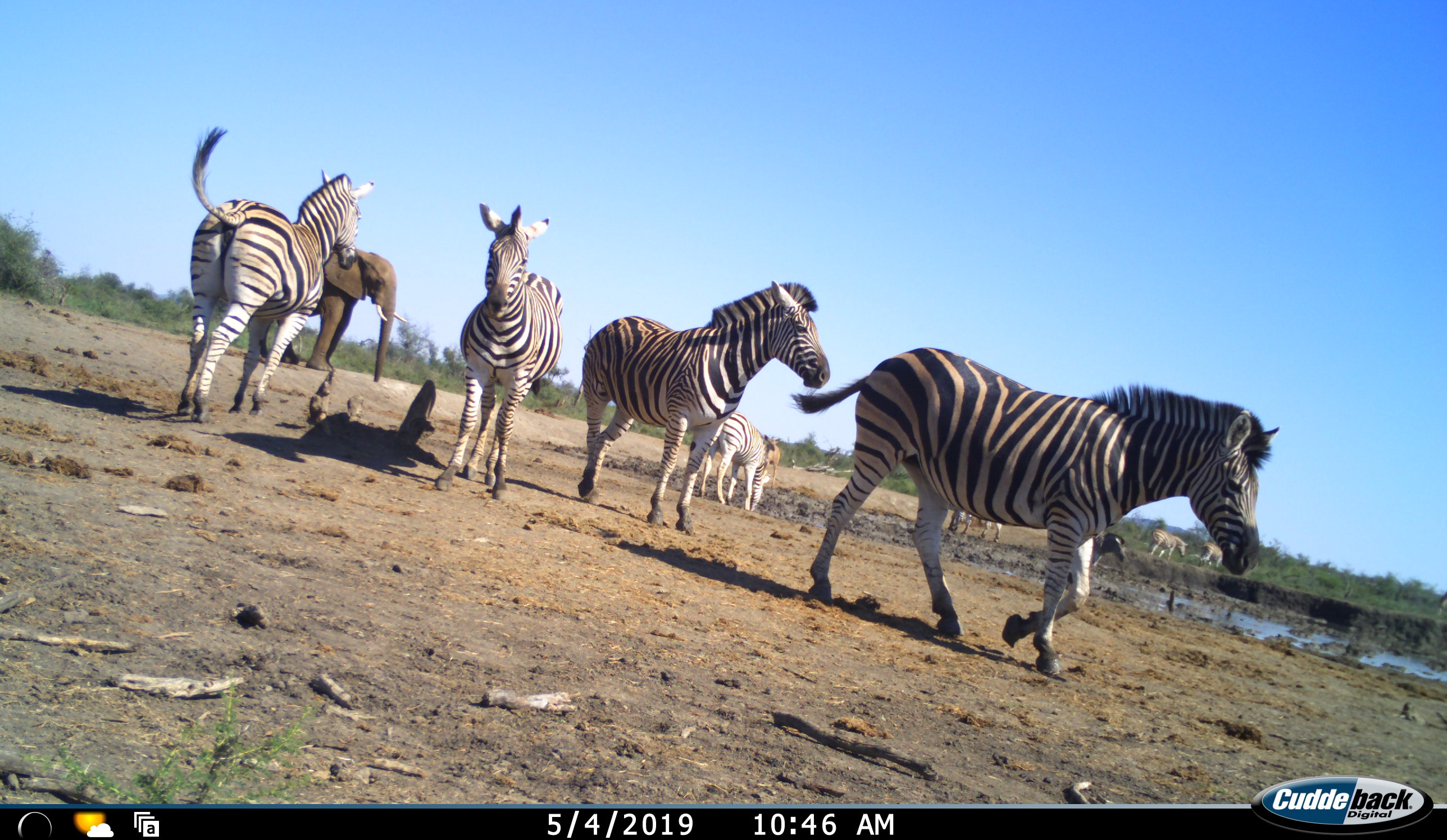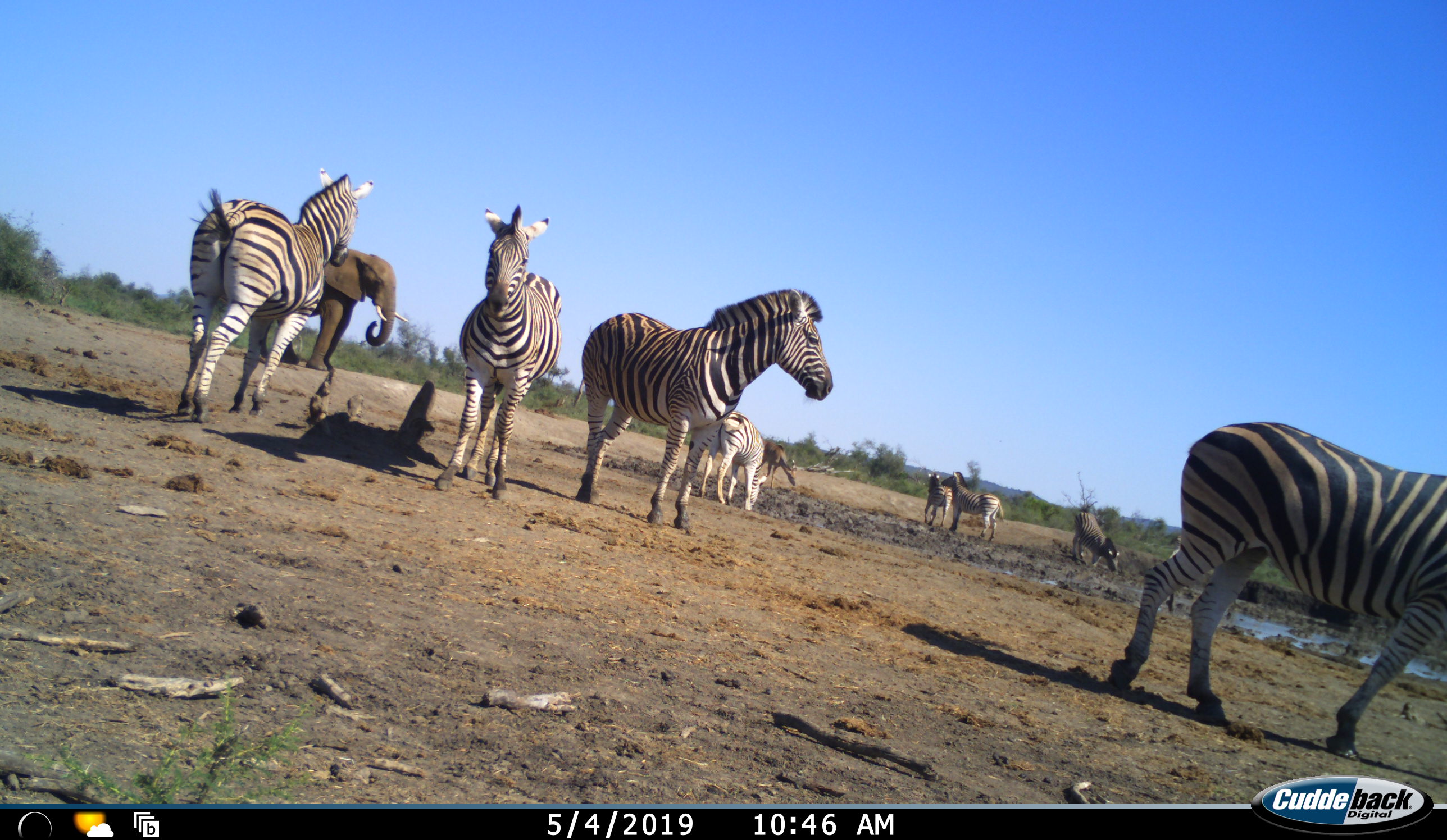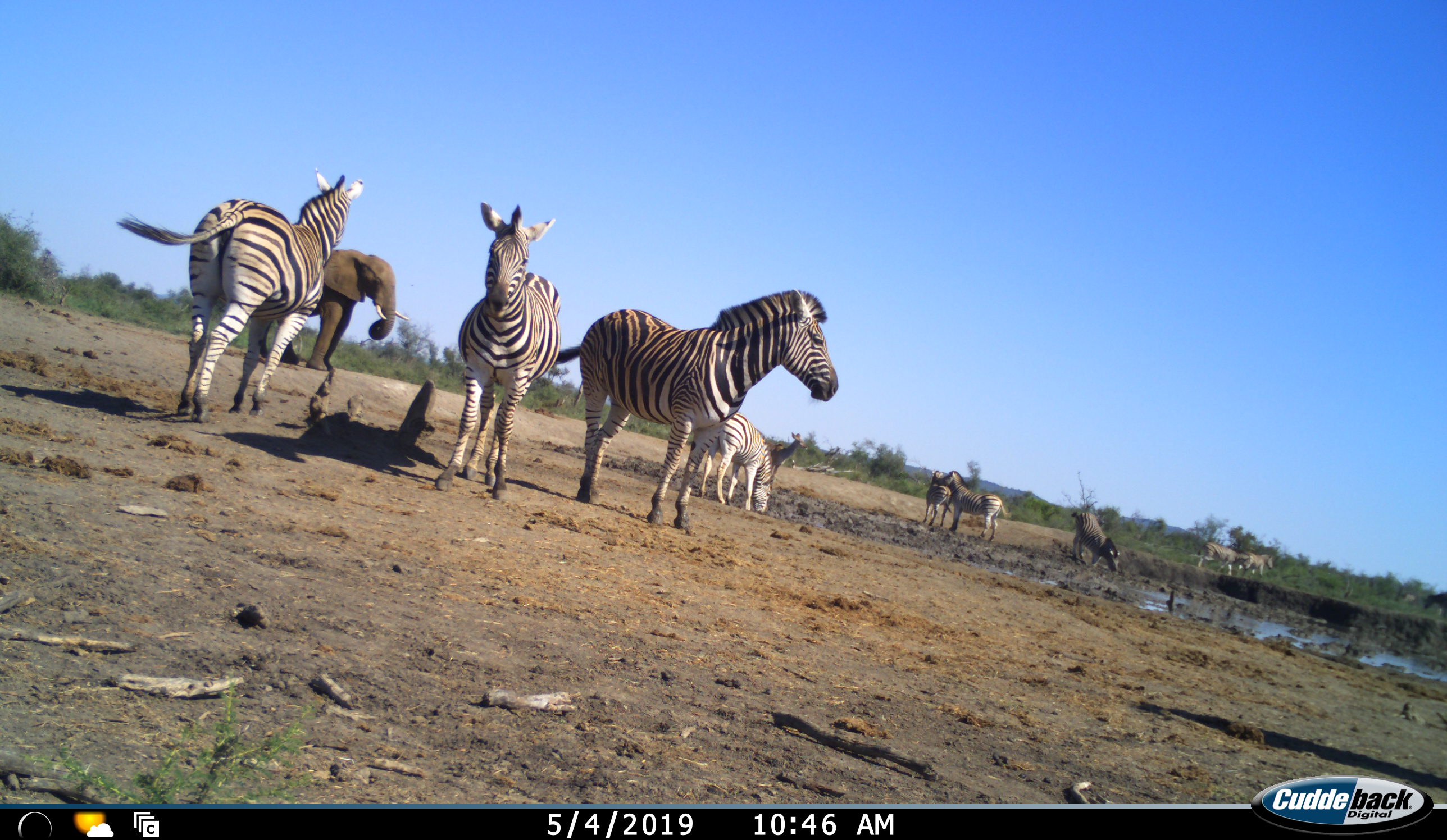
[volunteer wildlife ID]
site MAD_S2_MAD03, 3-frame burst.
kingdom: Animalia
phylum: Chordata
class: Mammalia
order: Proboscidea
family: Elephantidae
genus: Loxodonta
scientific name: Loxodonta africana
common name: african bush elephant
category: elephant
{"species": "elephant (african bush elephant) (Loxodonta africana)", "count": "1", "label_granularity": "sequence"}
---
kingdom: Animalia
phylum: Chordata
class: Mammalia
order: Perissodactyla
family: Equidae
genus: Equus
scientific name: Equus quagga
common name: plains zebra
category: zebraplains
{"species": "zebraplains (plains zebra) (Equus quagga)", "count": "9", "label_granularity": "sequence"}